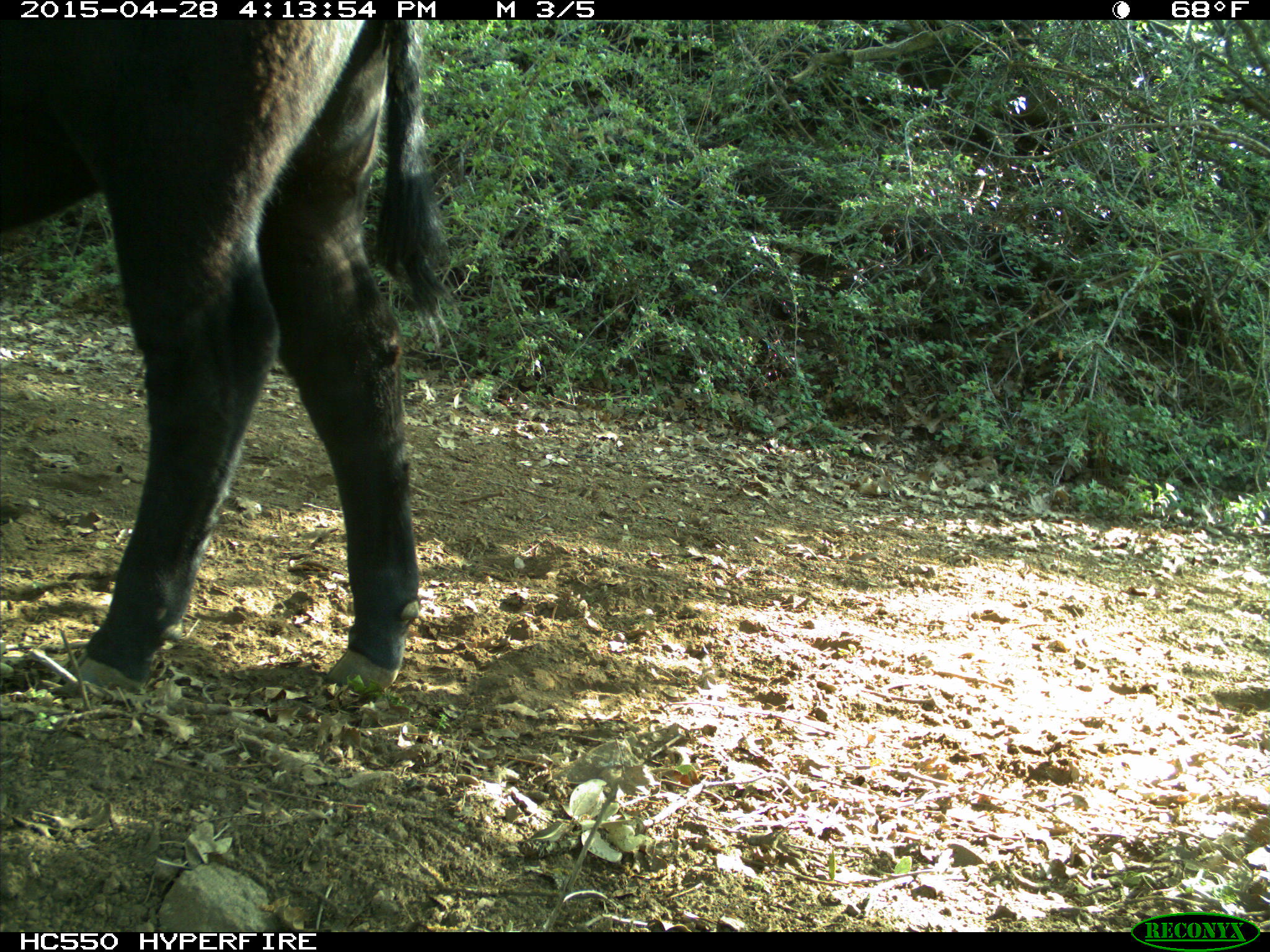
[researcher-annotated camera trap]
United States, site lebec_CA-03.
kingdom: Animalia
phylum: Chordata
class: Mammalia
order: Artiodactyla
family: Bovidae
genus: Bos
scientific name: Bos taurus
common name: domestic cow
Bos taurus (domestic cow).